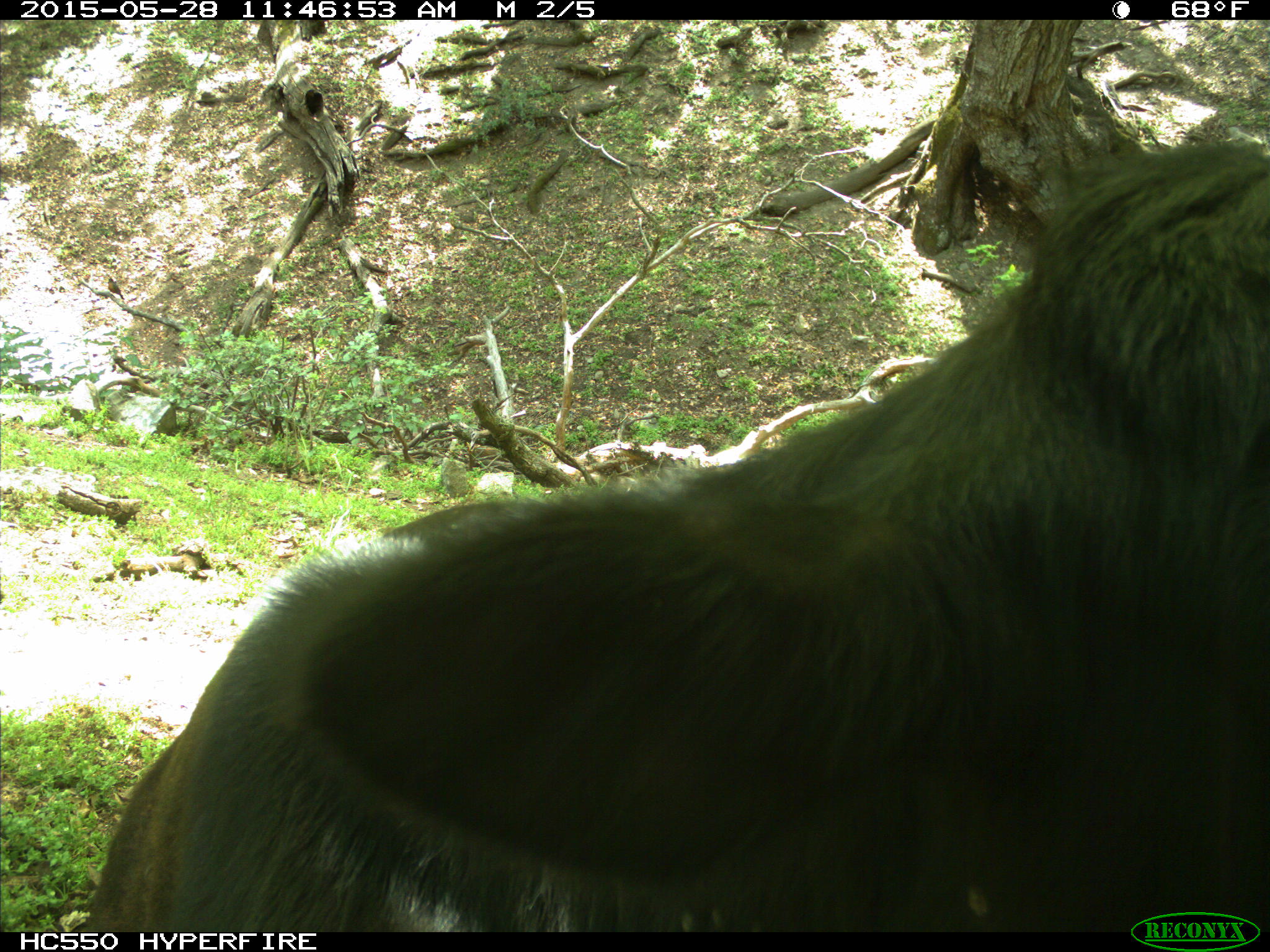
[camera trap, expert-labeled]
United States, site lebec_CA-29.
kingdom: Animalia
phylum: Chordata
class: Mammalia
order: Artiodactyla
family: Bovidae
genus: Bos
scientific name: Bos taurus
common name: domestic cow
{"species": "Bos taurus (domestic cow)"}